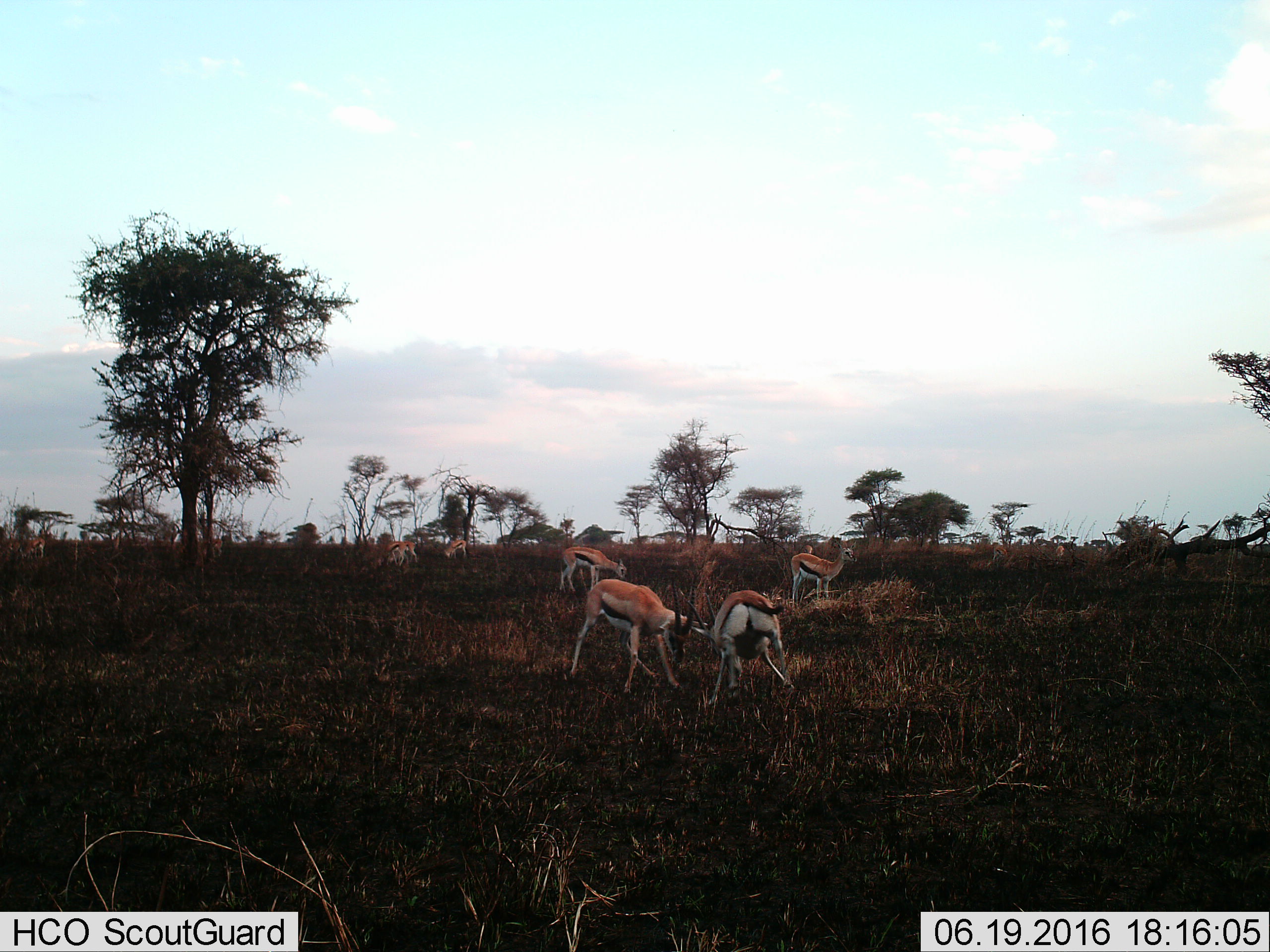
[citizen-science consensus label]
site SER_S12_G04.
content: unidentified animal